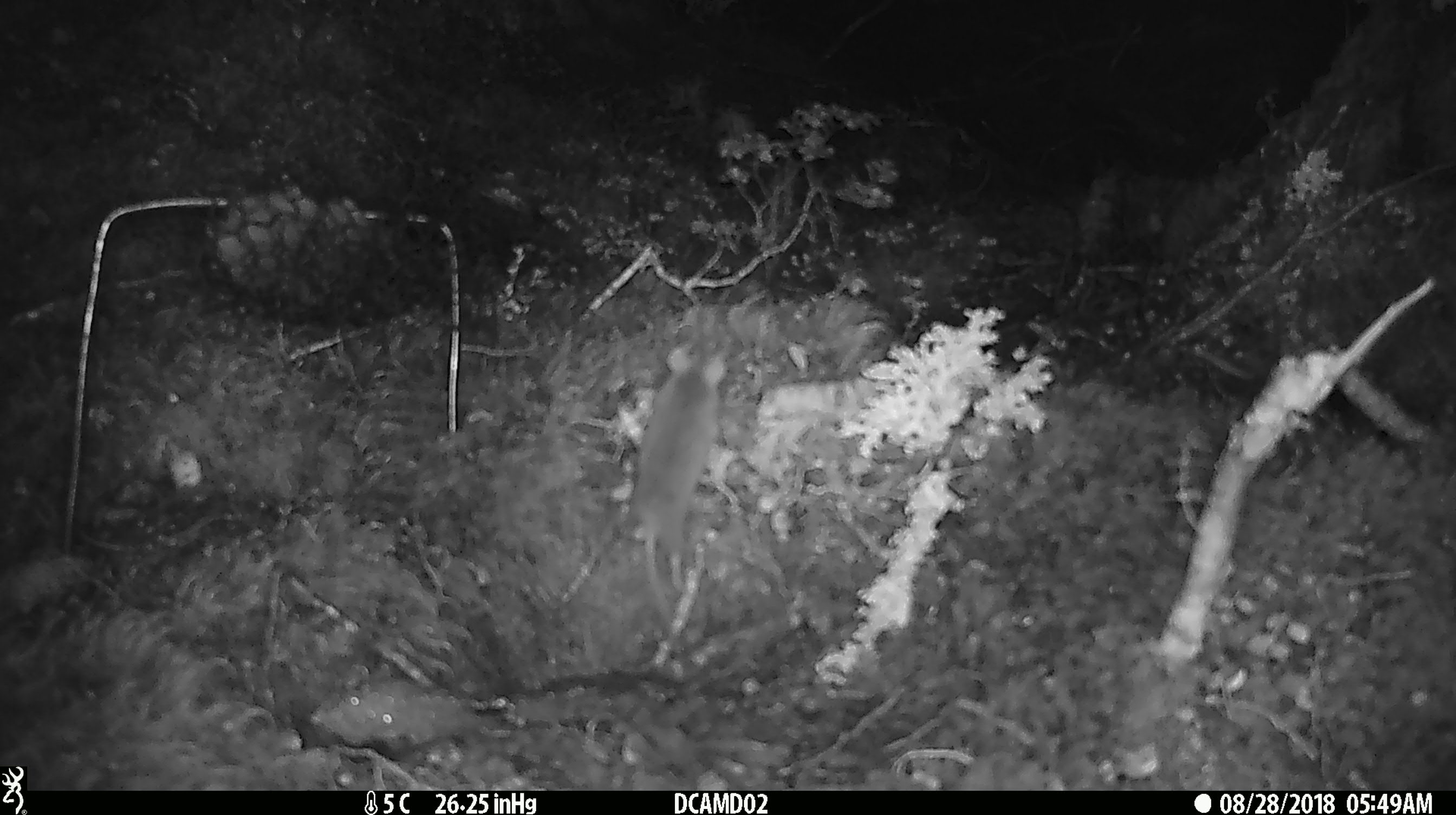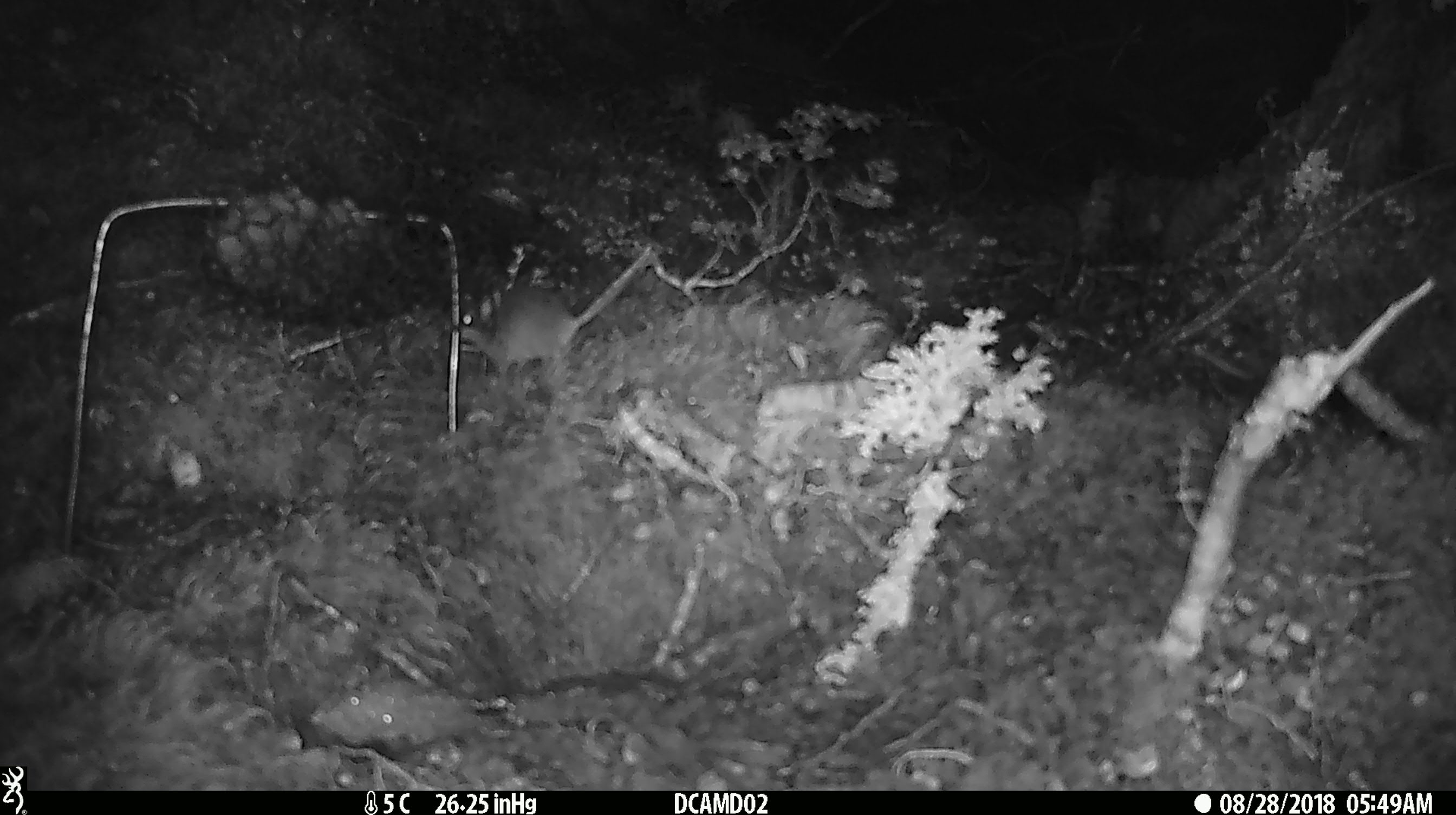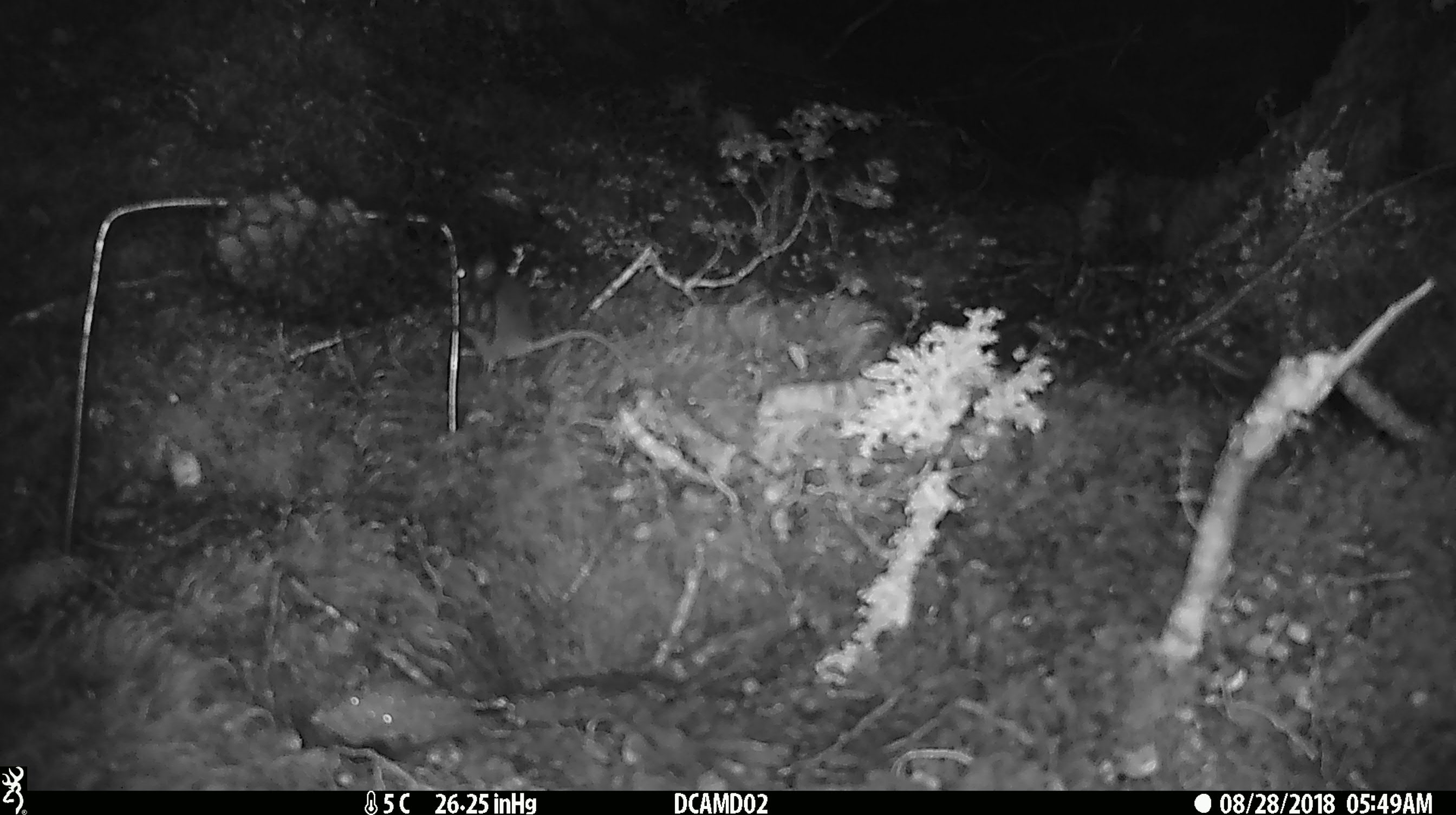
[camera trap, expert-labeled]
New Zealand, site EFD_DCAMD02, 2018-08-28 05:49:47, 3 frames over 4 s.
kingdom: Animalia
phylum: Chordata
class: Mammalia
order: Rodentia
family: Muridae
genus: Mus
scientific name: Mus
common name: mouse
Mouse (Mus).